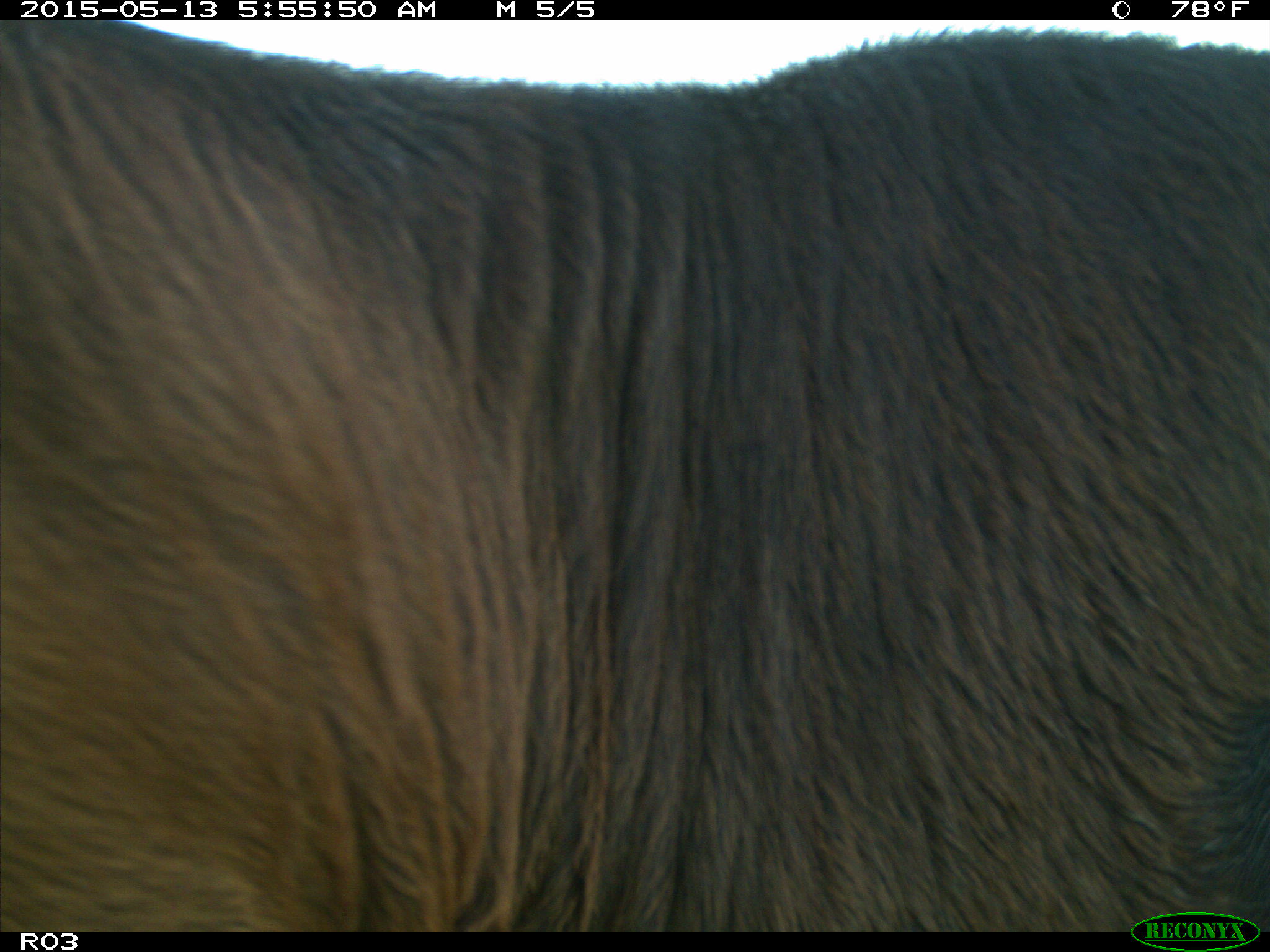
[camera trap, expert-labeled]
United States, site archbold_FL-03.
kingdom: Animalia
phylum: Chordata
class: Mammalia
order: Artiodactyla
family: Bovidae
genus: Bos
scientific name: Bos taurus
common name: domestic cow